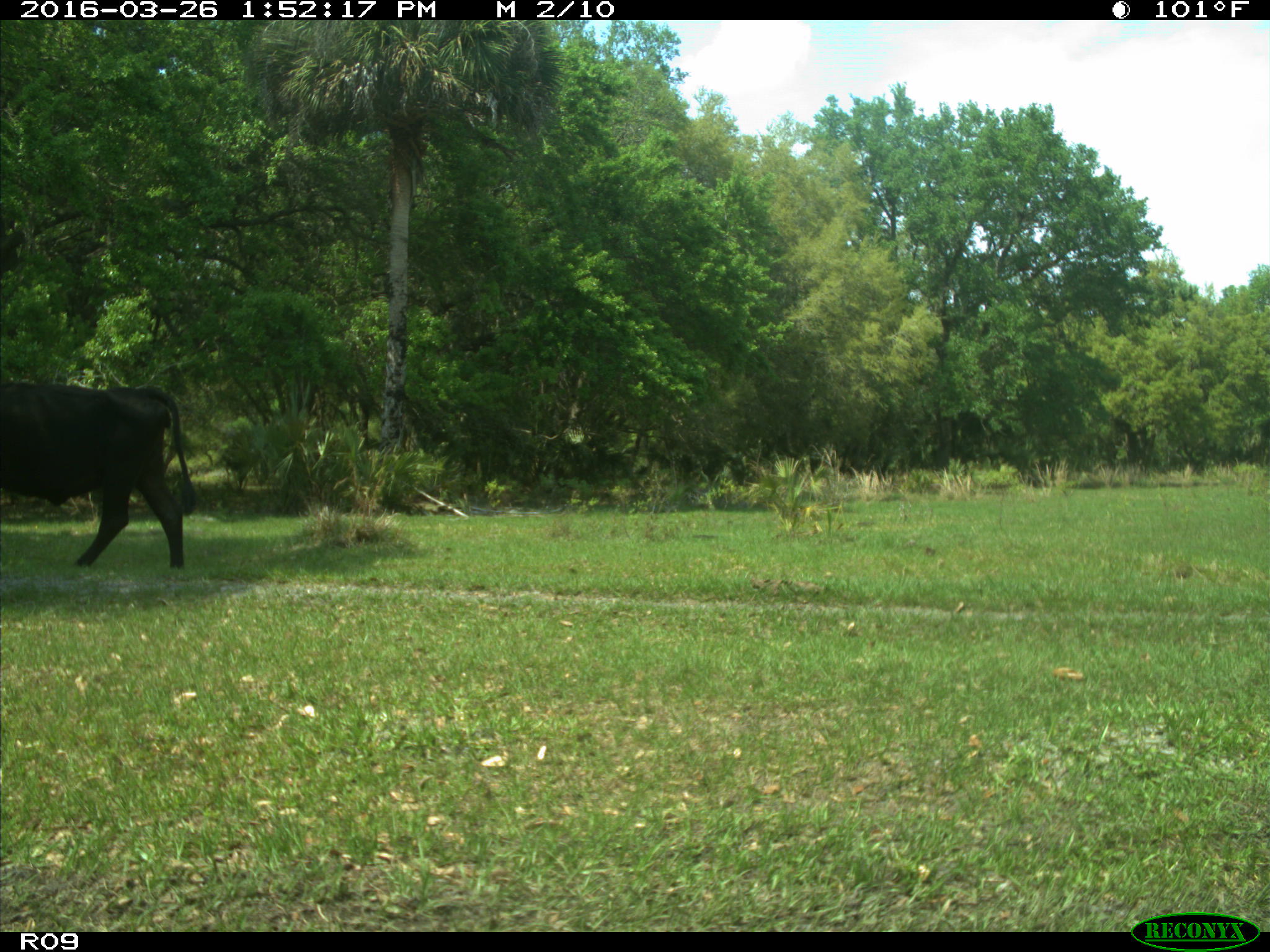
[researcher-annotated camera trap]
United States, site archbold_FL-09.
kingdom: Animalia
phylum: Chordata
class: Mammalia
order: Artiodactyla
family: Bovidae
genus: Bos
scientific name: Bos taurus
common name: domestic cow